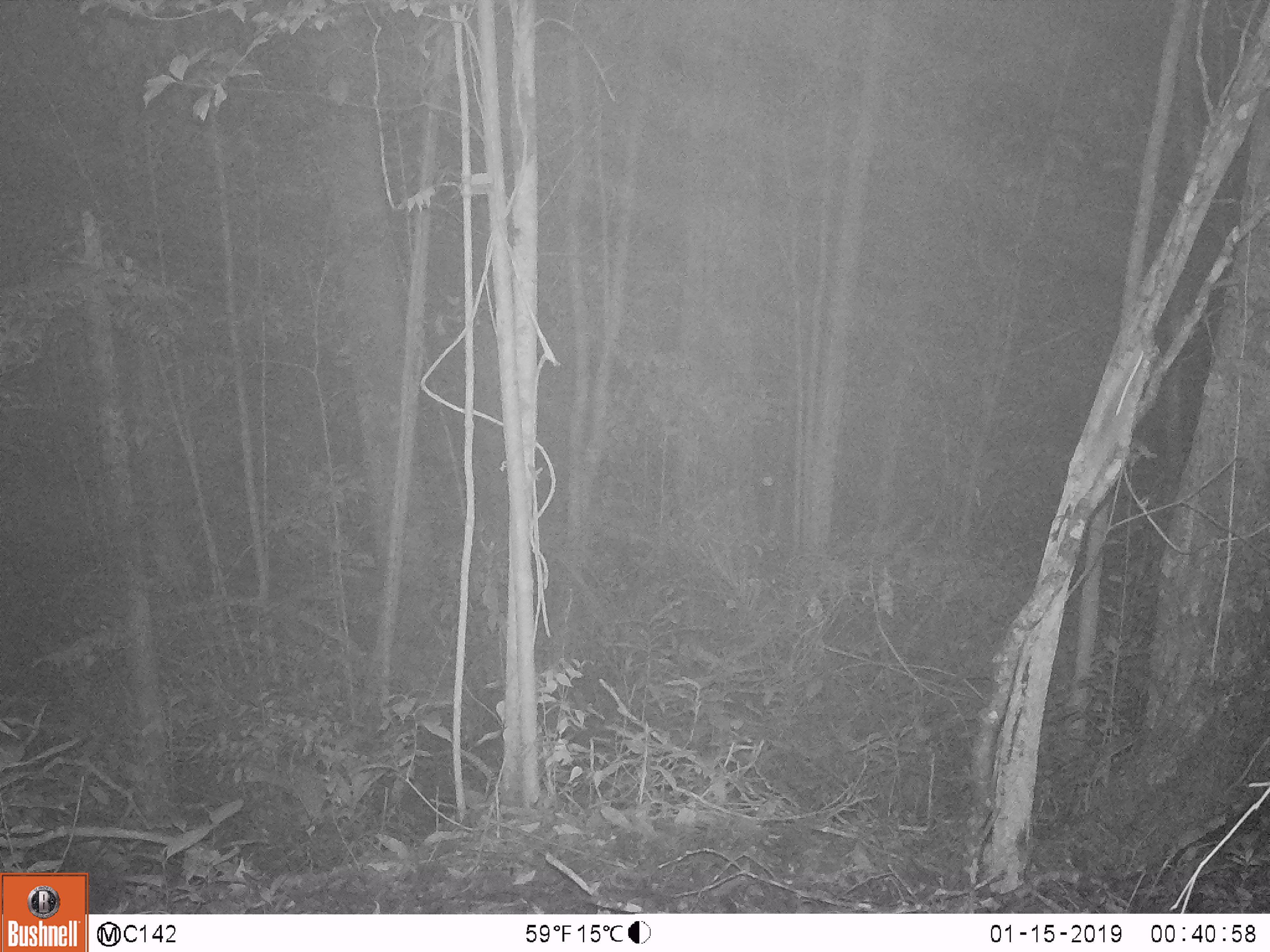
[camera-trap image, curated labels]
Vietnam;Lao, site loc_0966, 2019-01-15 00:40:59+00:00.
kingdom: Animalia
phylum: Chordata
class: Mammalia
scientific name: Mammalia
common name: mammal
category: unidentified small mammal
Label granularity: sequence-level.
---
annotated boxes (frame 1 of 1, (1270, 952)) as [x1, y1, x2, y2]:
unidentified small mammal: [1078, 351, 1145, 469]